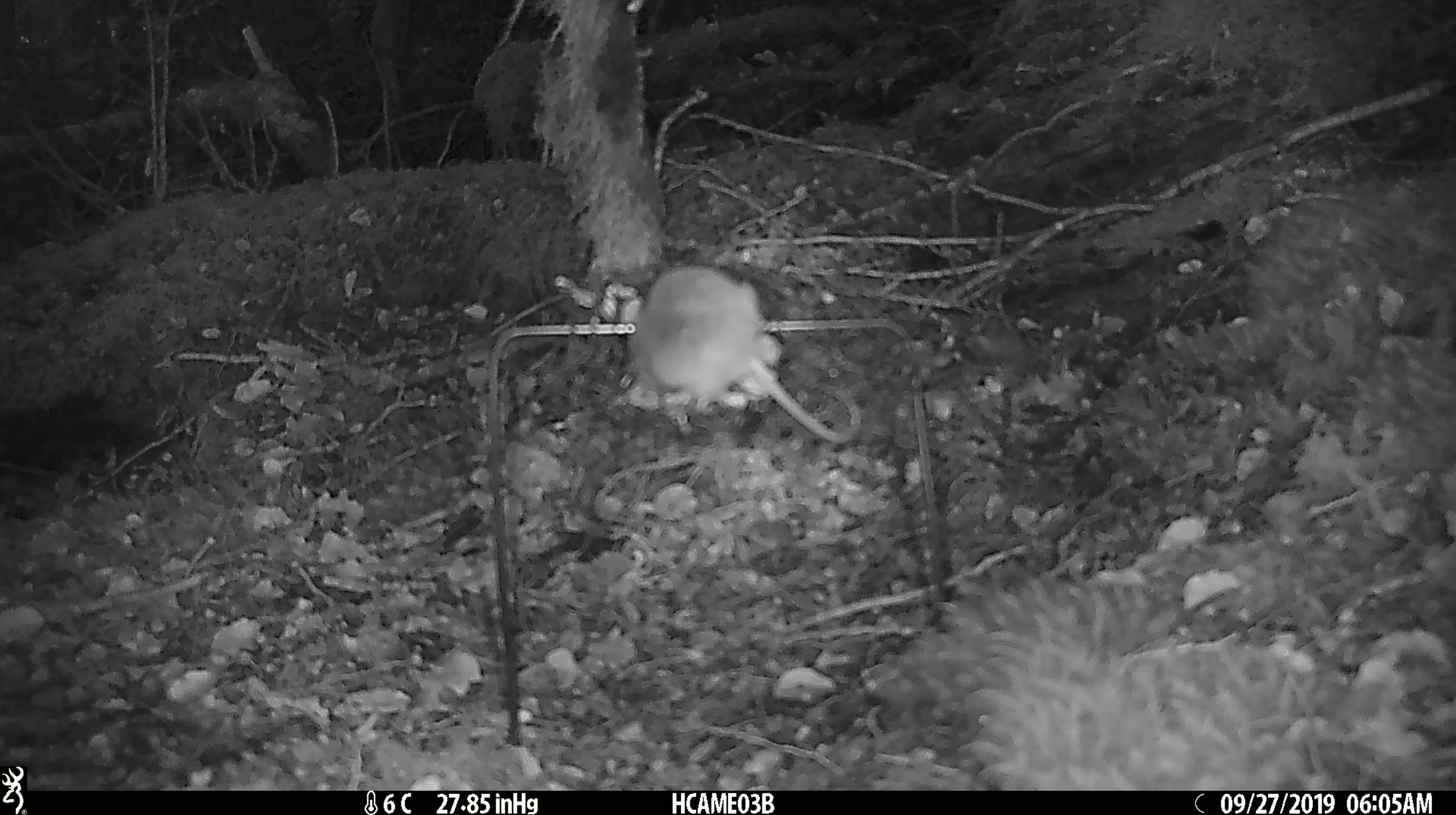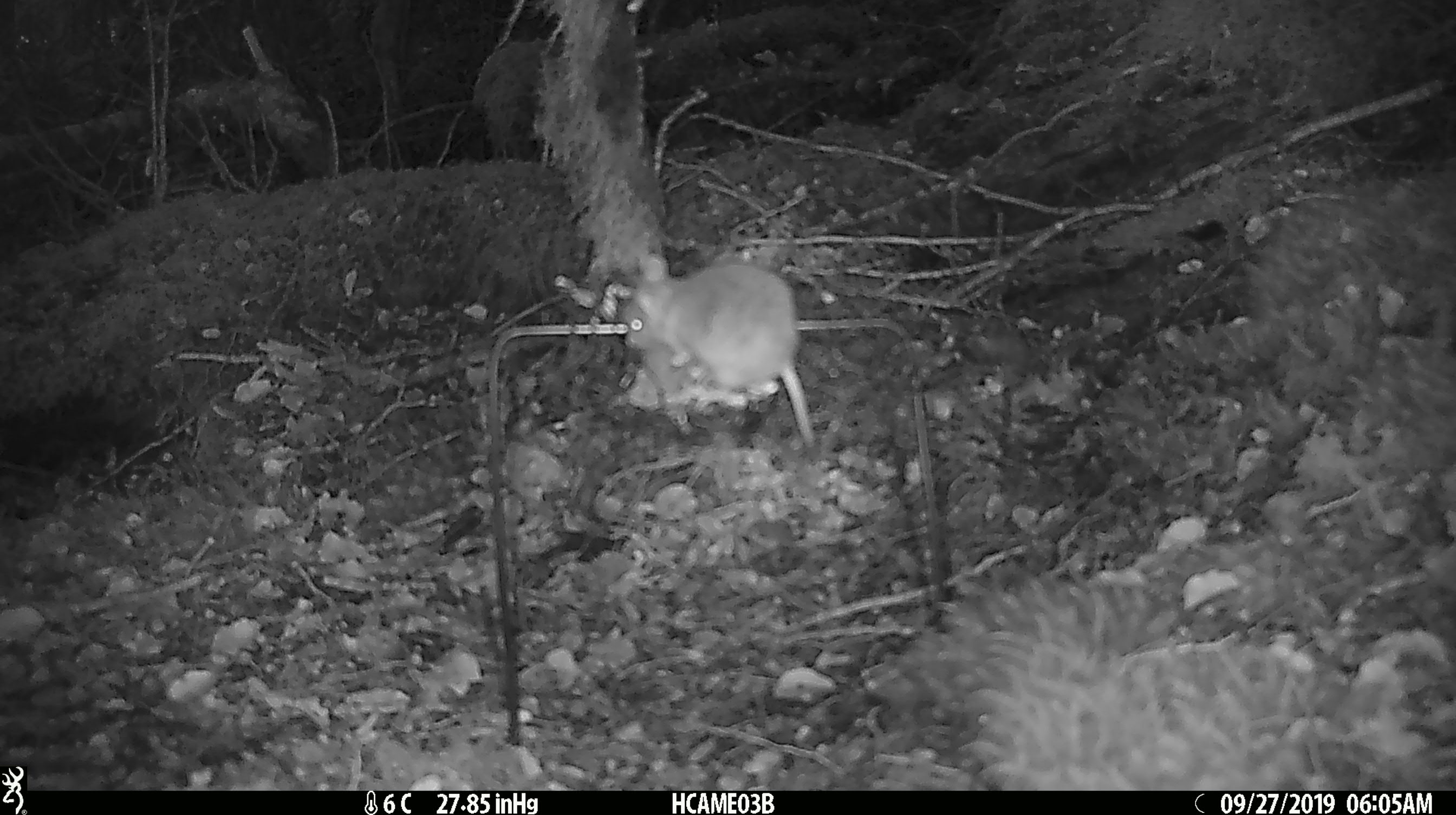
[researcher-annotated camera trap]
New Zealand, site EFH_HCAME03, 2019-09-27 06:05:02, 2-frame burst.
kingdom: Animalia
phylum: Chordata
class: Mammalia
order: Rodentia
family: Muridae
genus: Mus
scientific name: Mus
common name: mouse